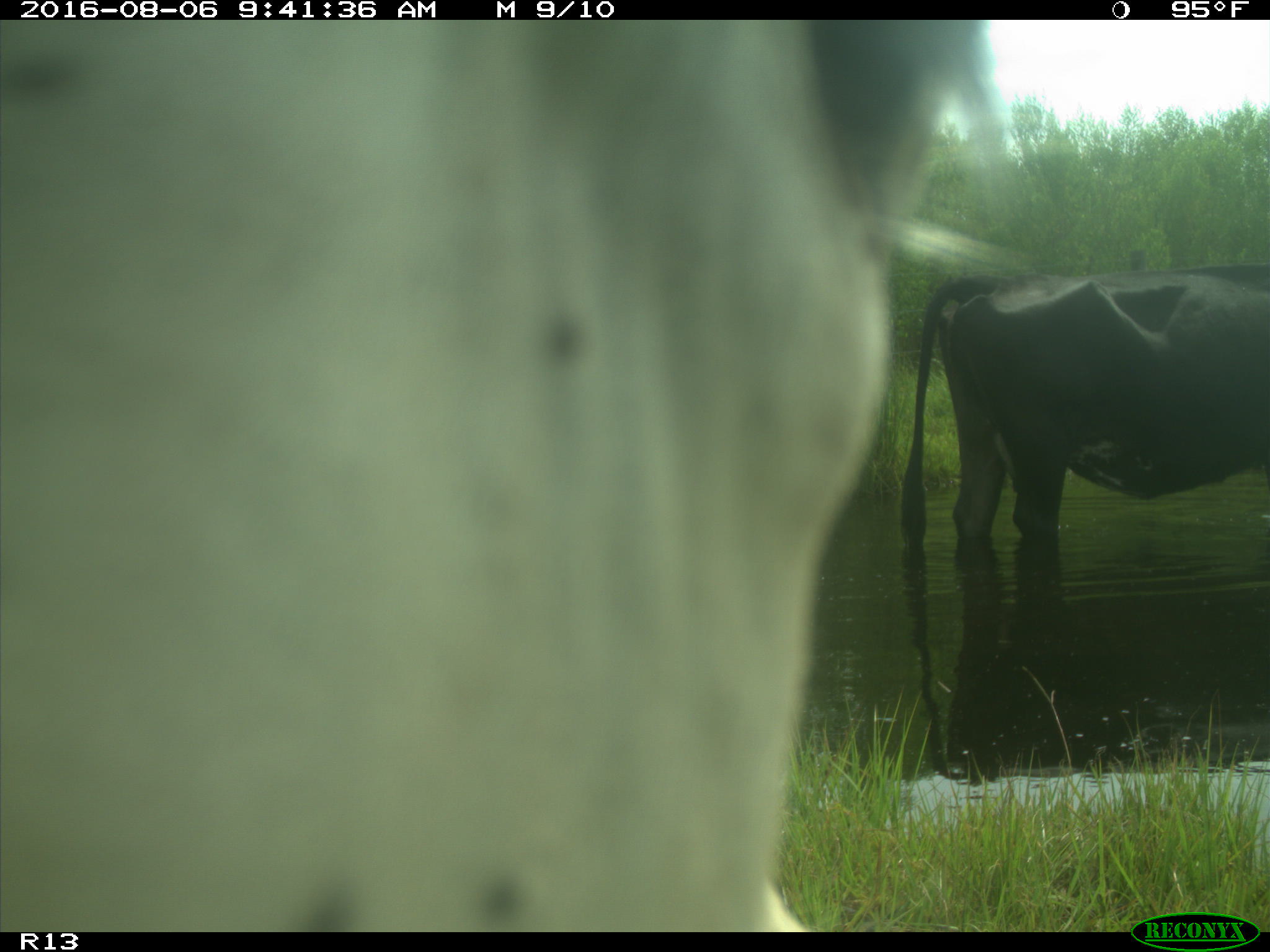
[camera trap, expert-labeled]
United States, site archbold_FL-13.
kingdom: Animalia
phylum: Chordata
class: Mammalia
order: Artiodactyla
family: Bovidae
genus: Bos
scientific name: Bos taurus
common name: domestic cow